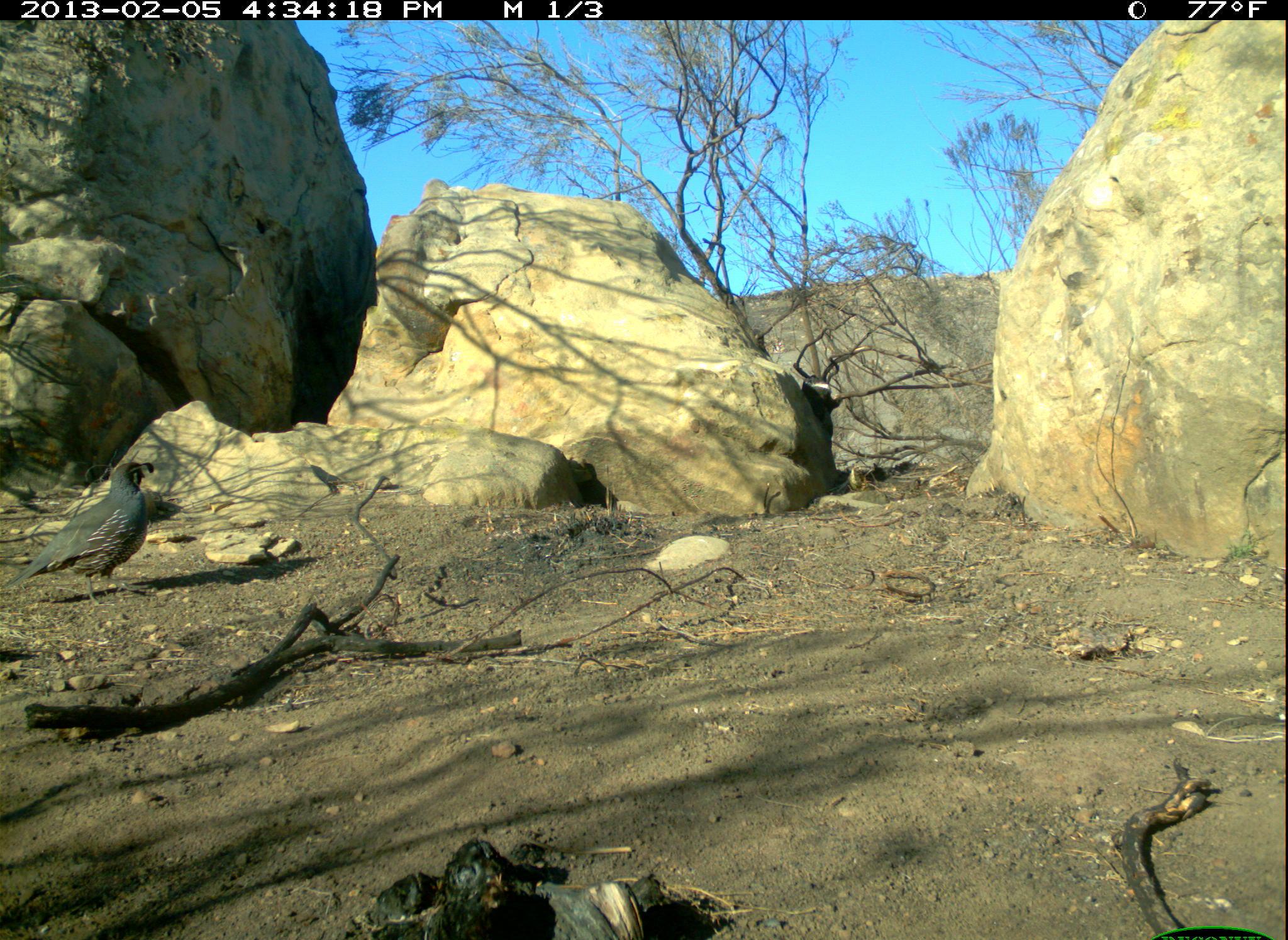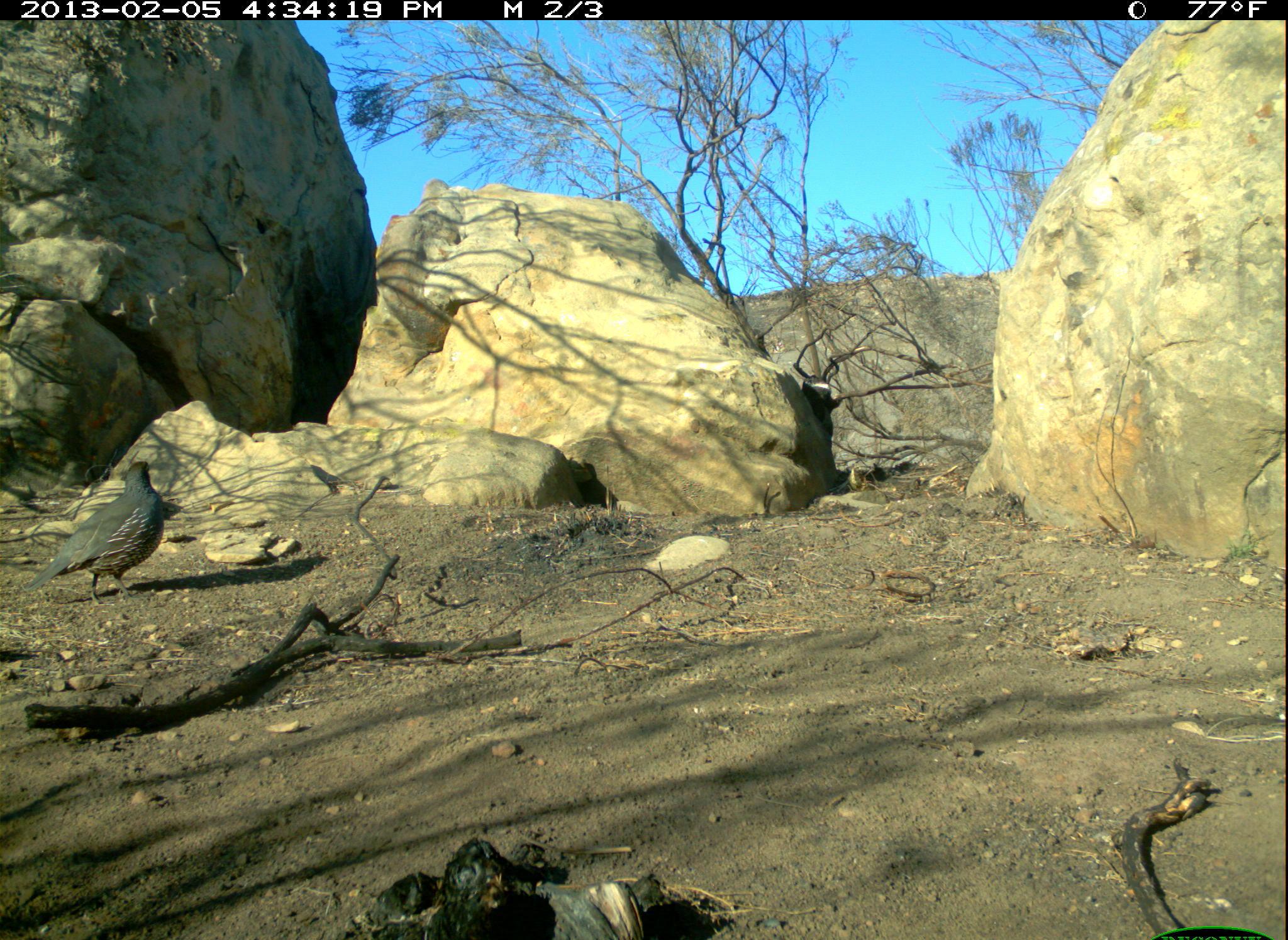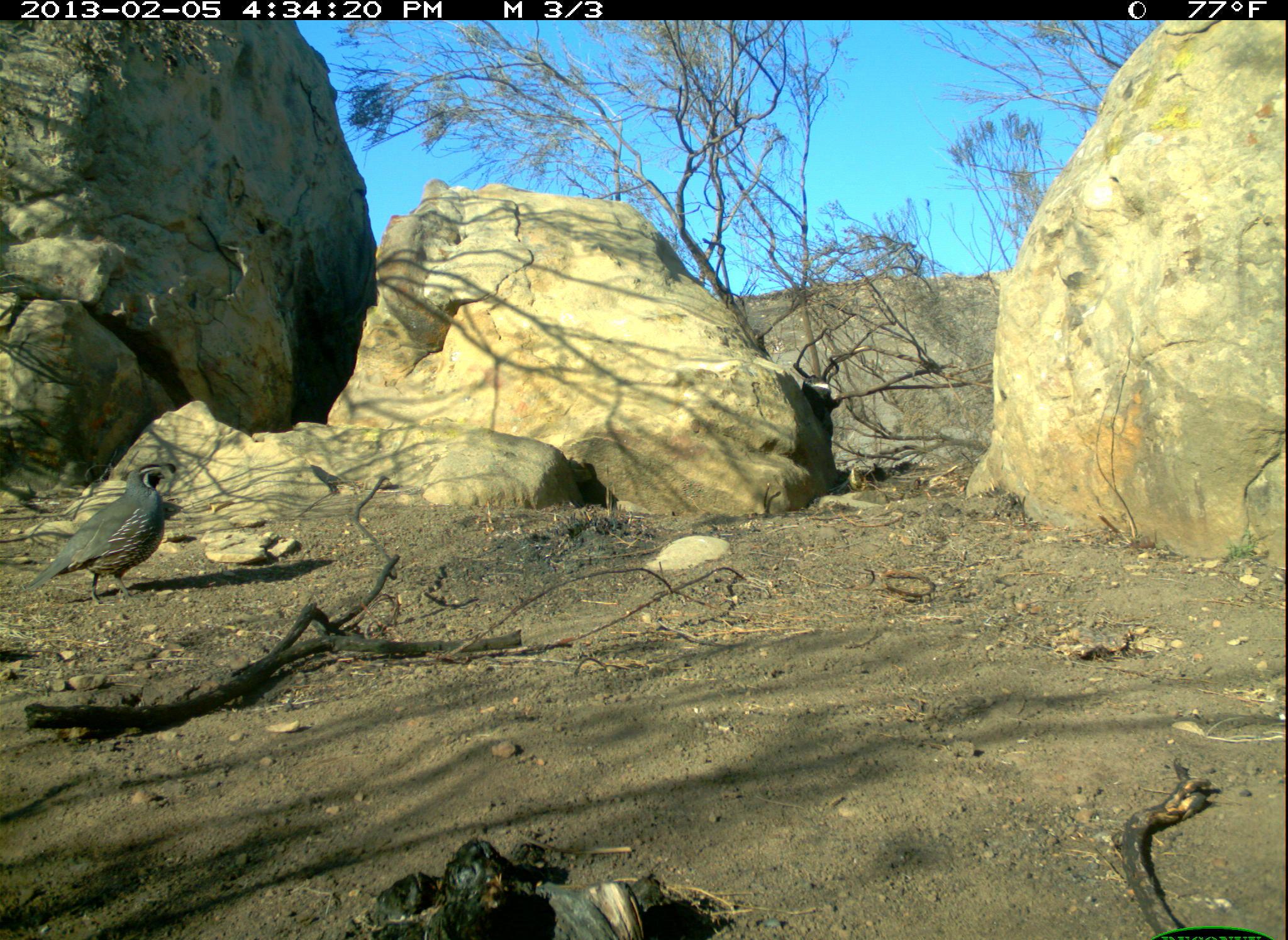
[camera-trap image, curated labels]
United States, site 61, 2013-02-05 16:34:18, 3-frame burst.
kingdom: Animalia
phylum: Chordata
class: Aves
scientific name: Aves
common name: bird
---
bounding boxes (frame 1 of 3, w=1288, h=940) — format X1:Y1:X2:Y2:
bird: 8:453:175:612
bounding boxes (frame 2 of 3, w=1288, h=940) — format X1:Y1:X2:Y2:
bird: 14:451:177:620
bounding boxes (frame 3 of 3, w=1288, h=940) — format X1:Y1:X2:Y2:
bird: 31:457:201:612